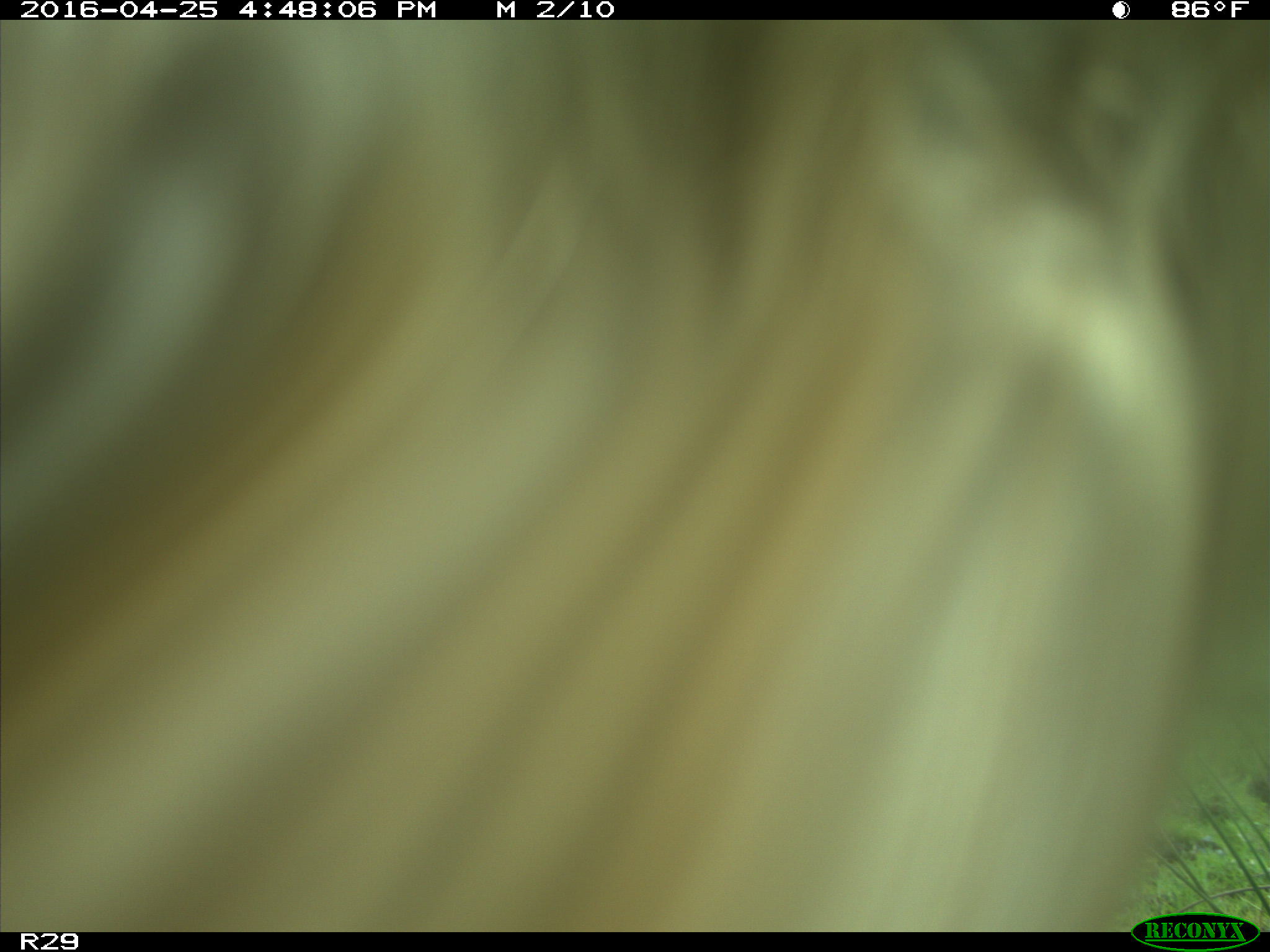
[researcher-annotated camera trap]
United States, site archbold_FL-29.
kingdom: Animalia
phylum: Chordata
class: Mammalia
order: Artiodactyla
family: Bovidae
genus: Bos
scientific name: Bos taurus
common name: domestic cow